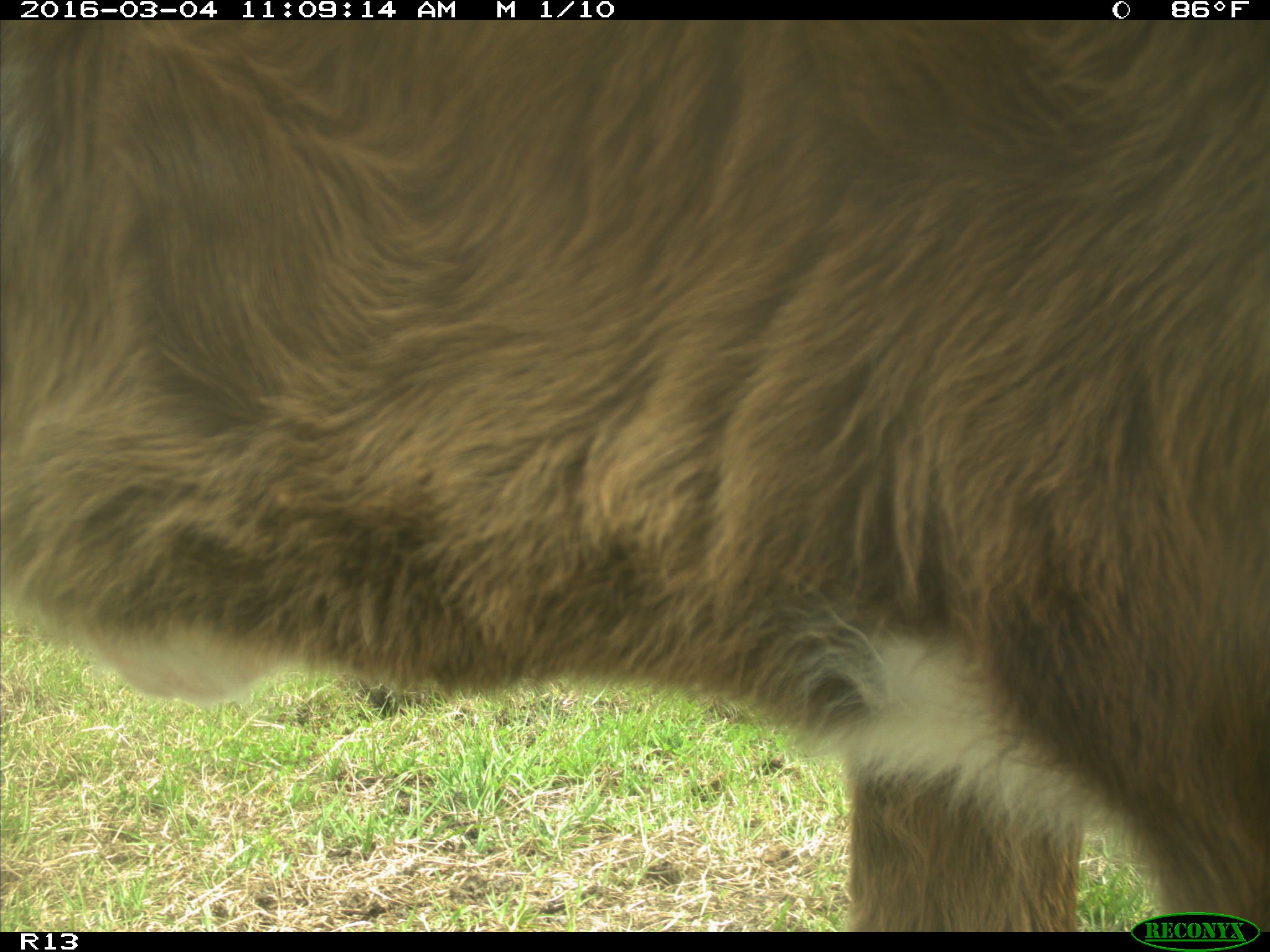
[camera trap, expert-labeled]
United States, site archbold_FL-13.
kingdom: Animalia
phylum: Chordata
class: Mammalia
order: Artiodactyla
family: Bovidae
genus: Bos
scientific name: Bos taurus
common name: domestic cow